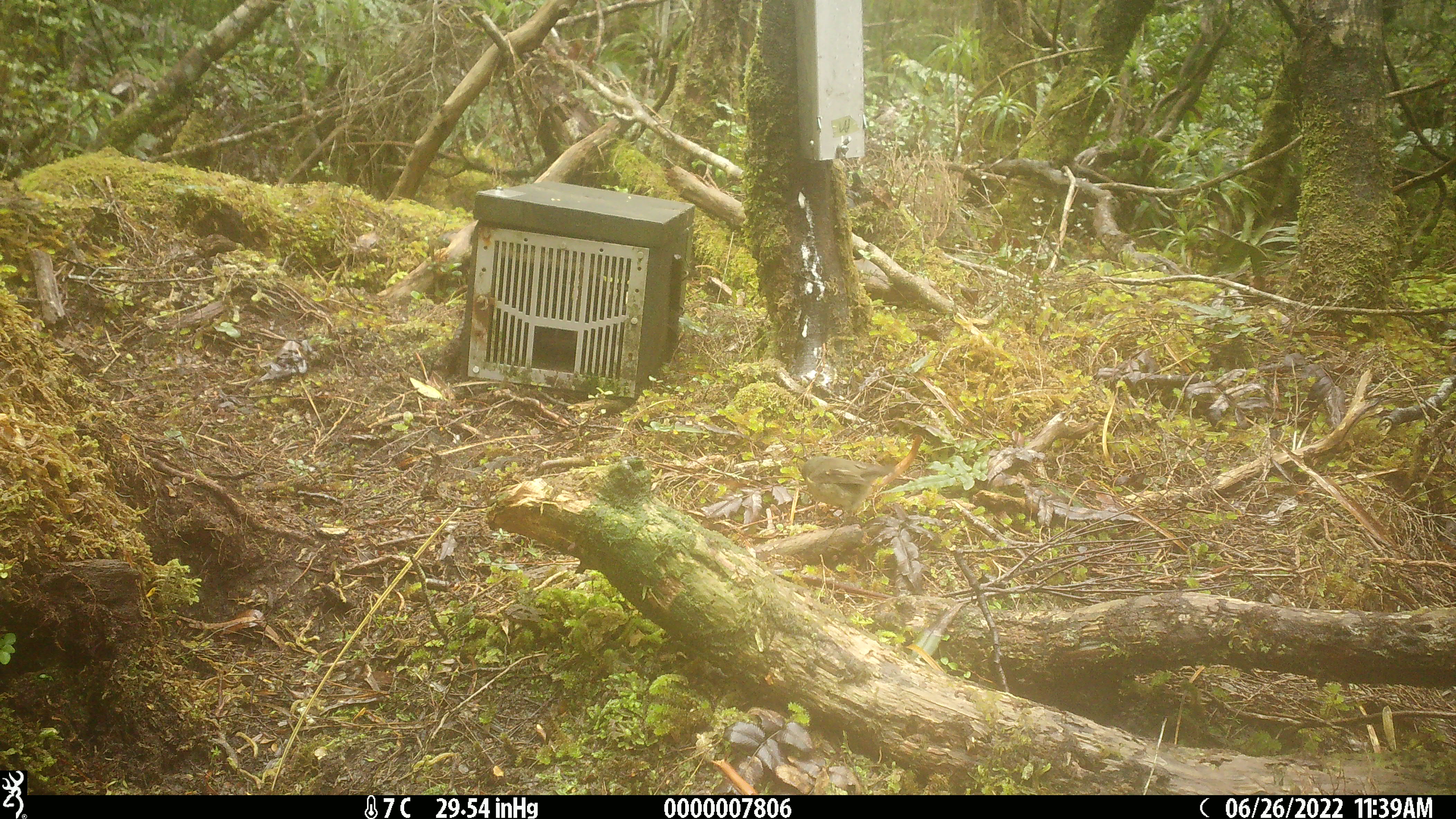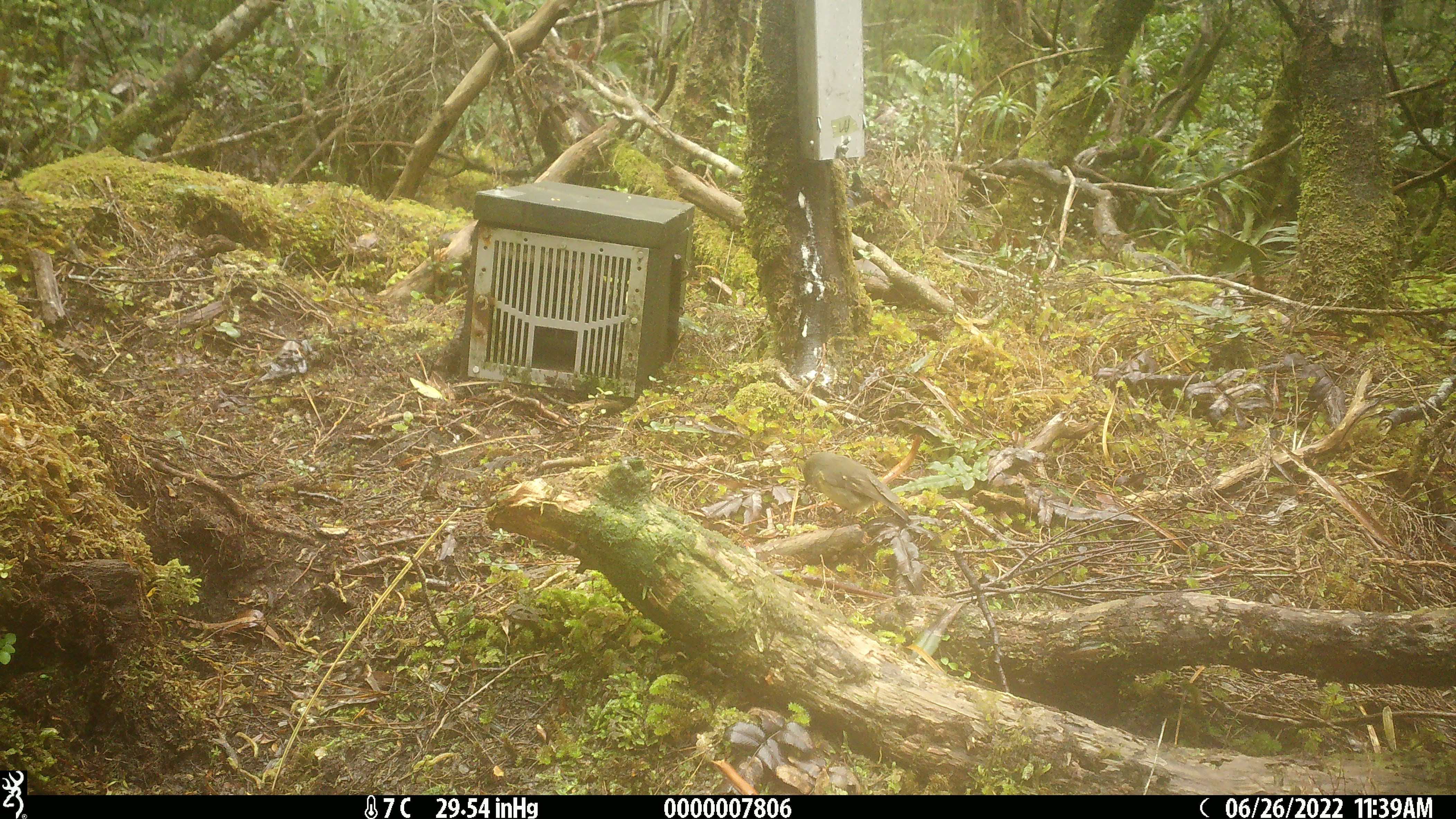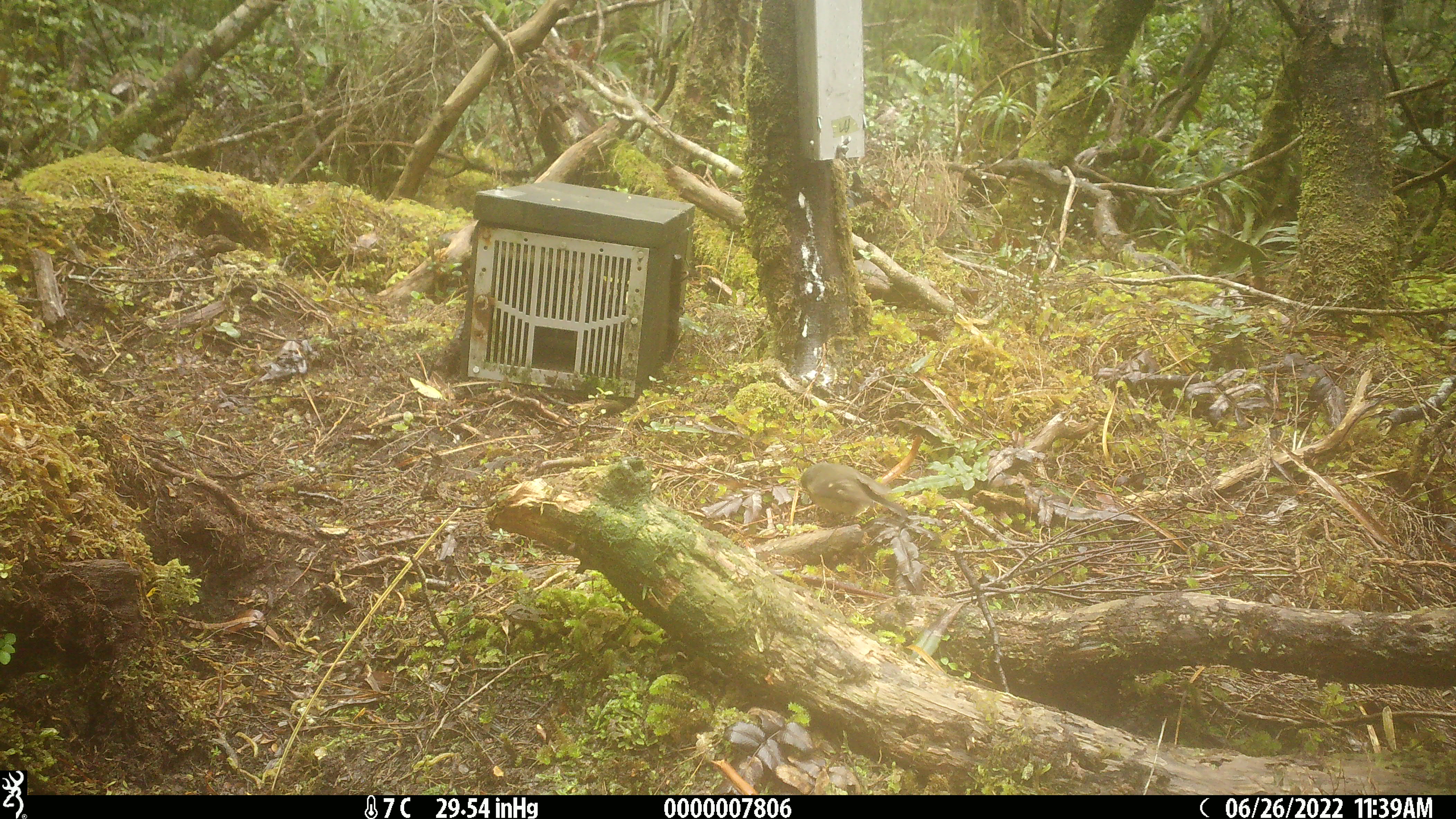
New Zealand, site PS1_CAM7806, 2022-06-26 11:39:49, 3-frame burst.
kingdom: Animalia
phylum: Chordata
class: Aves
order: Passeriformes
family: Petroicidae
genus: Petroica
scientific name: Petroica macrocephala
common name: tomtit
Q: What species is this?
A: Tomtit (Petroica macrocephala).